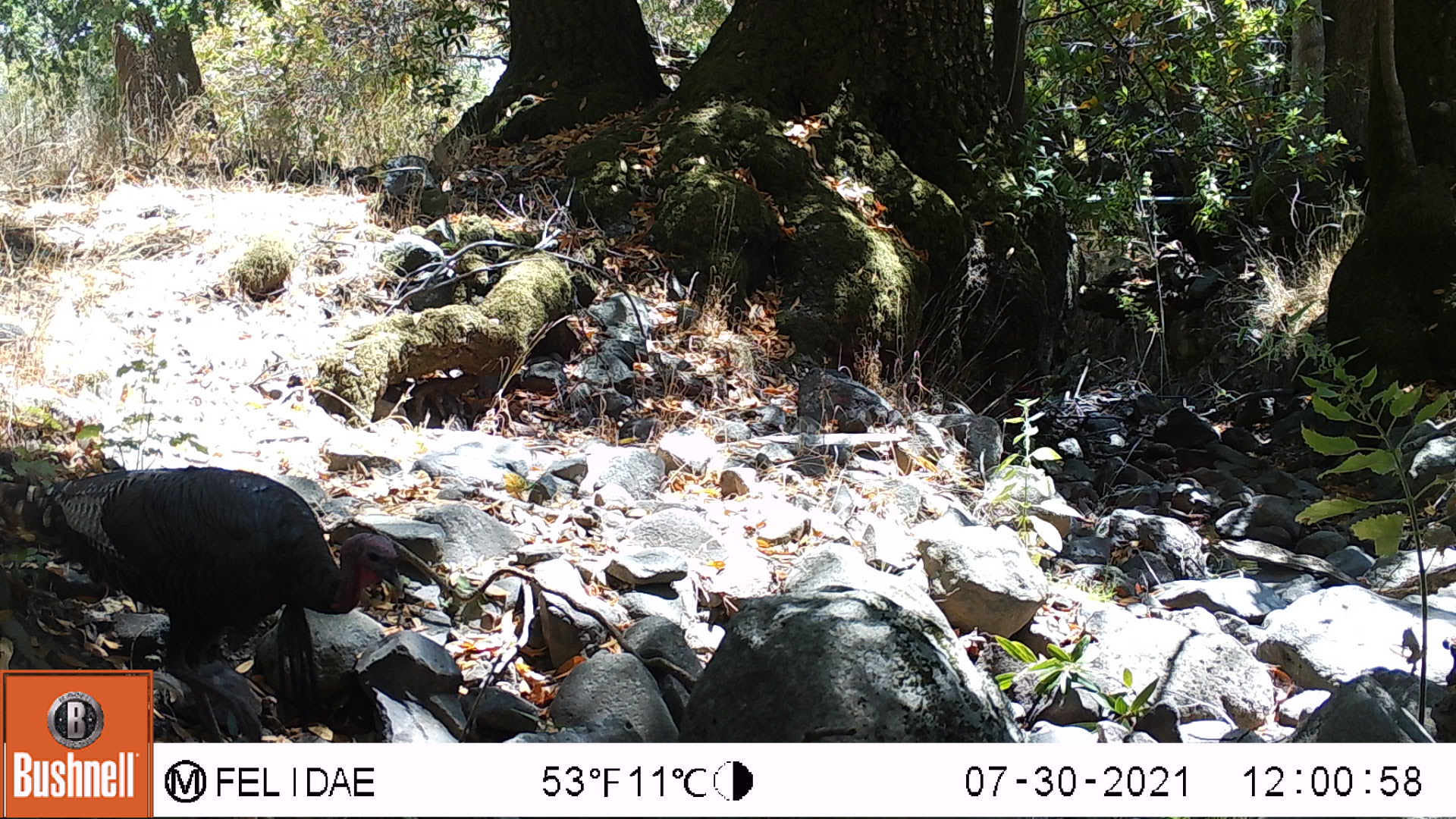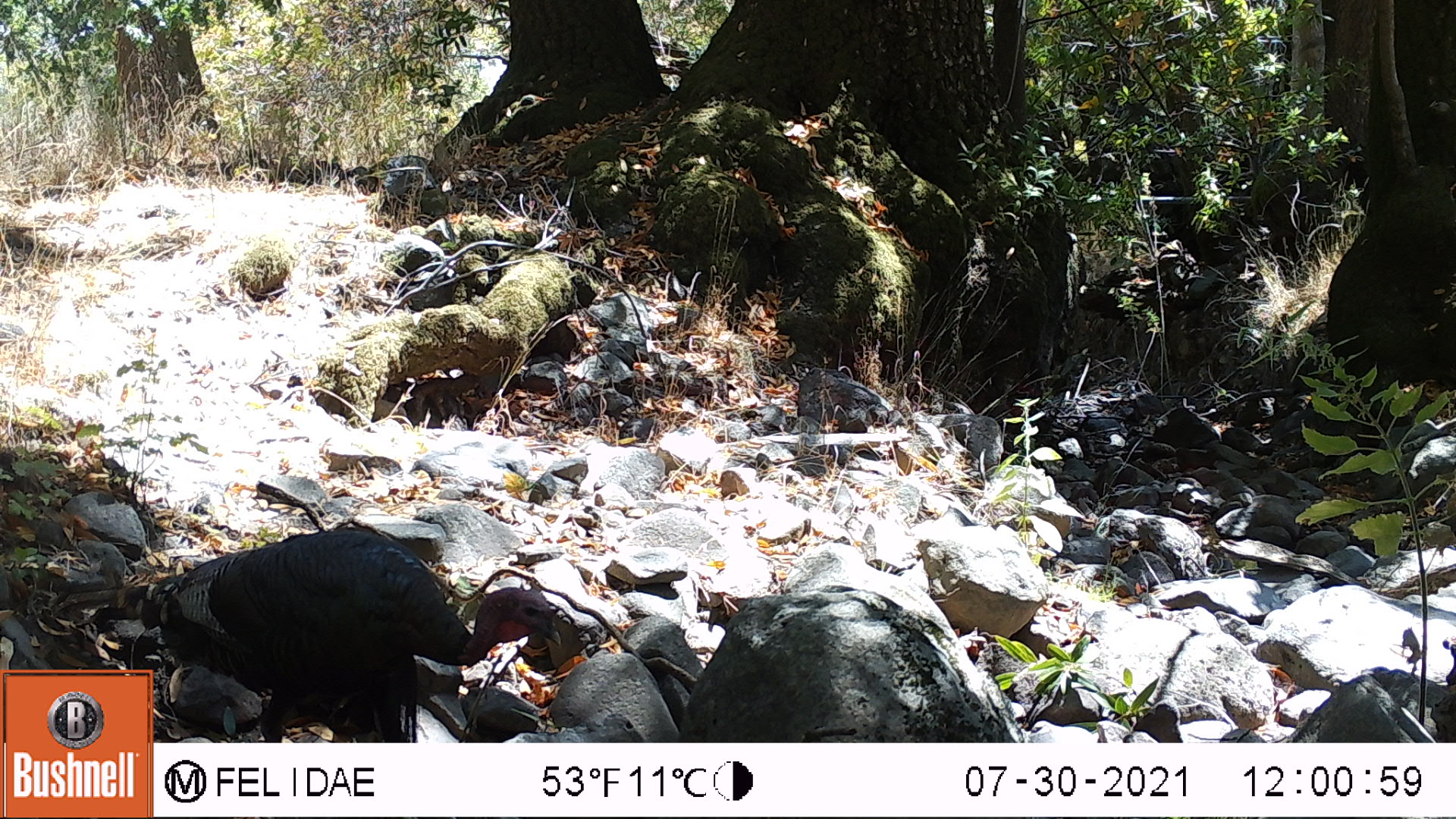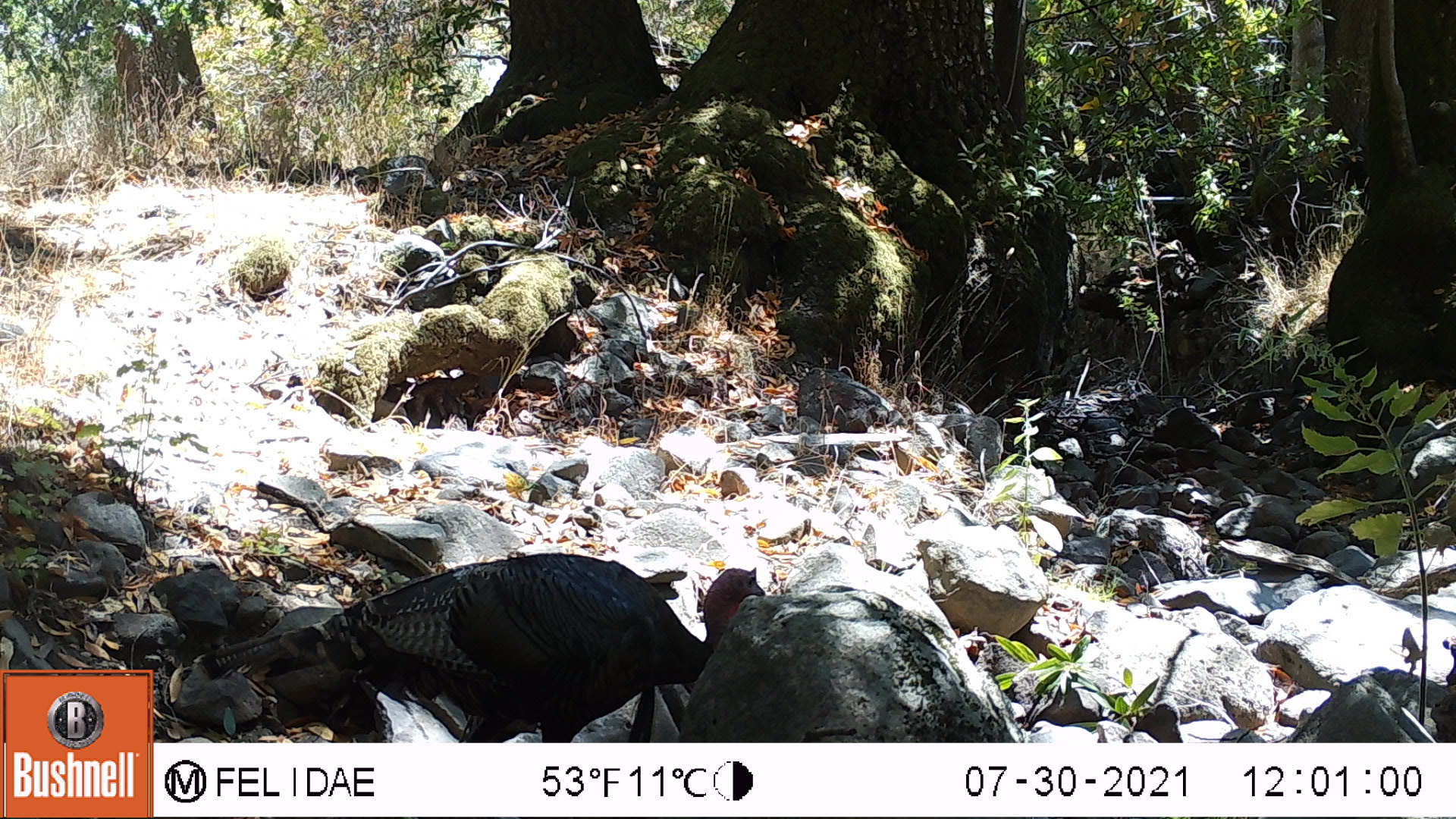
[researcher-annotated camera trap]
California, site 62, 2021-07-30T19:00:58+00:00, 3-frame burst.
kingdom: Animalia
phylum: Chordata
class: Aves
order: Galliformes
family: Phasianidae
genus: Meleagris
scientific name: Meleagris gallopavo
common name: turkey